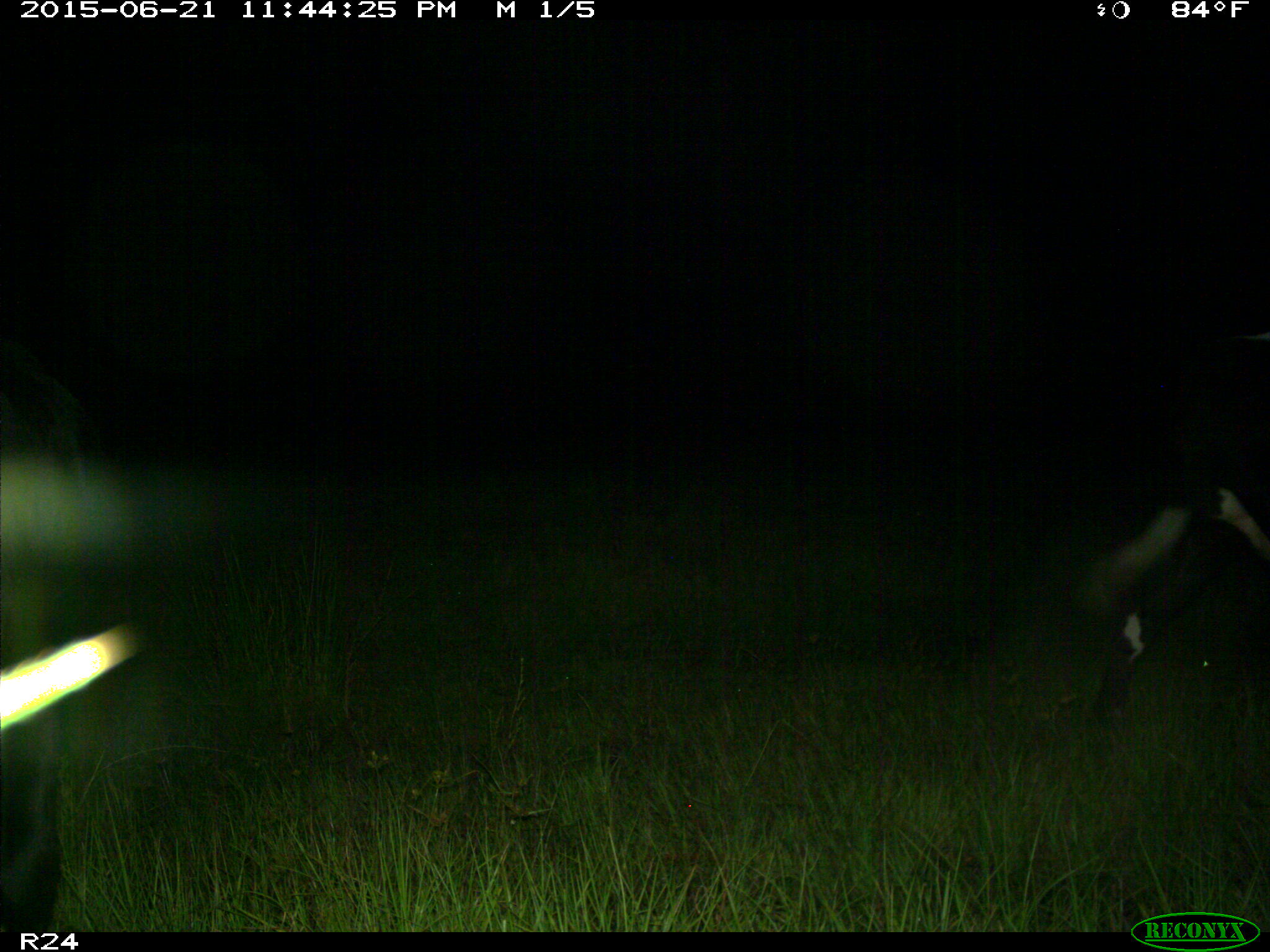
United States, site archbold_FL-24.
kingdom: Animalia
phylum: Chordata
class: Mammalia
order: Artiodactyla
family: Bovidae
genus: Bos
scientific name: Bos taurus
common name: domestic cow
Bos taurus (domestic cow).